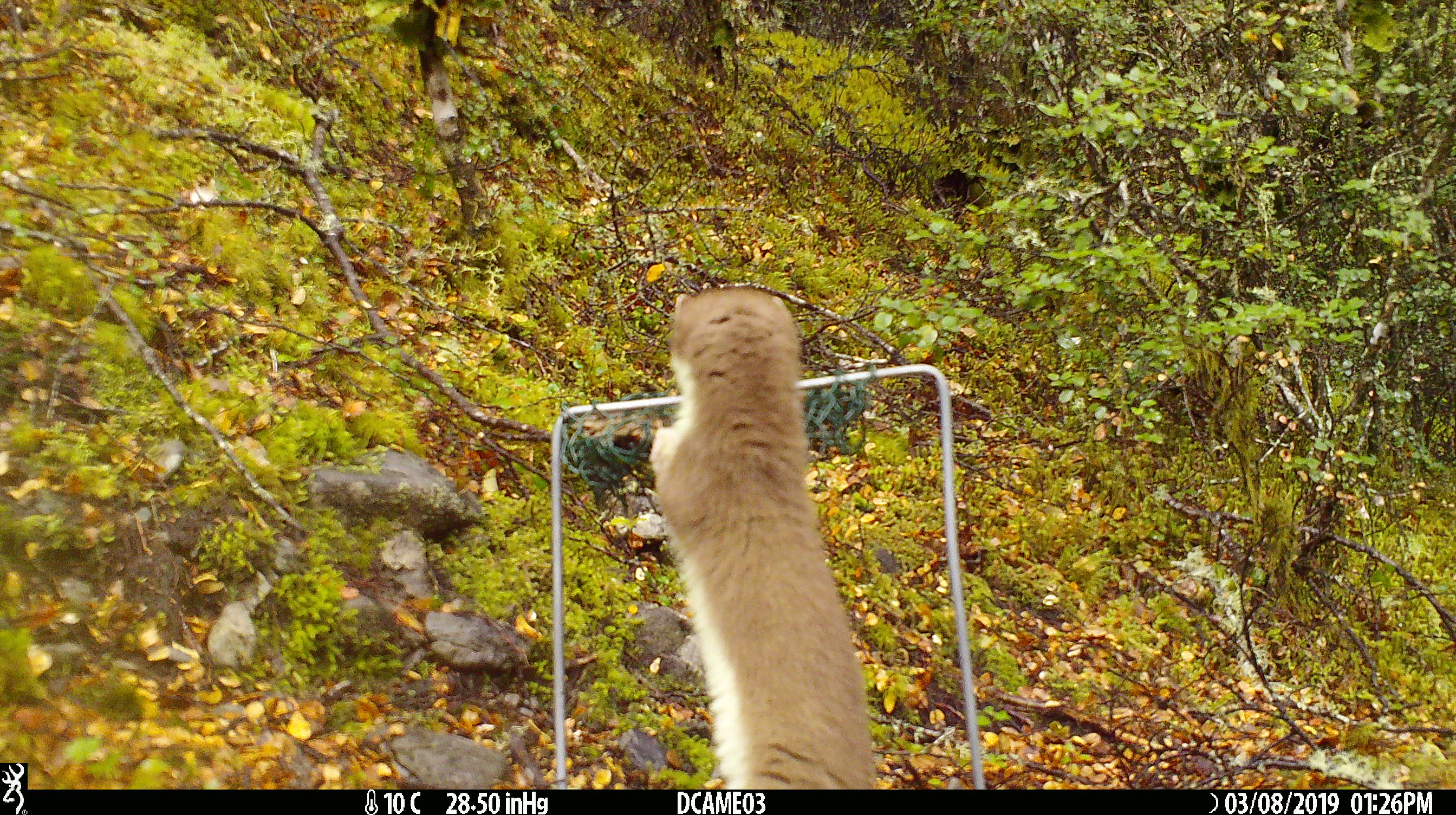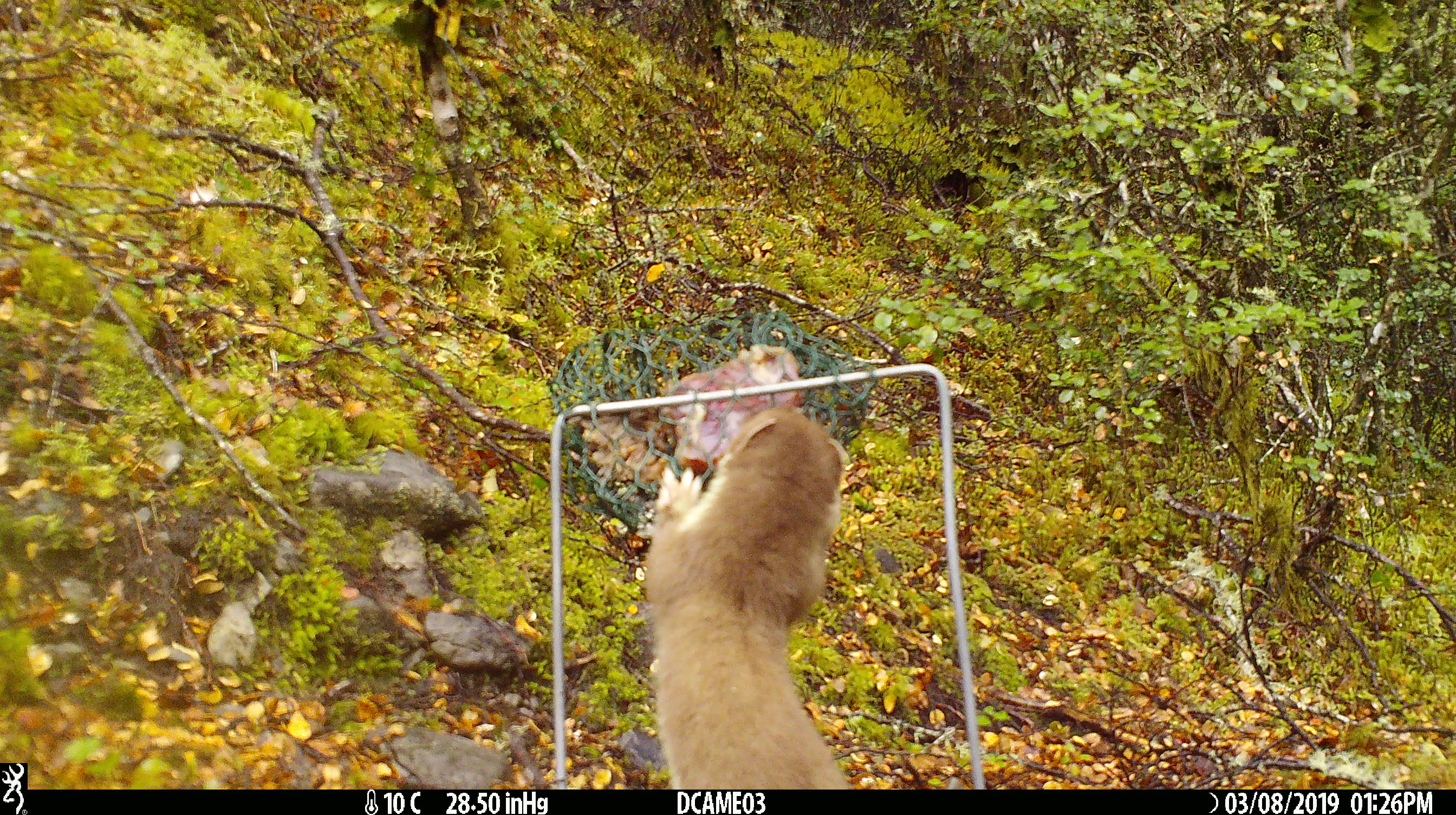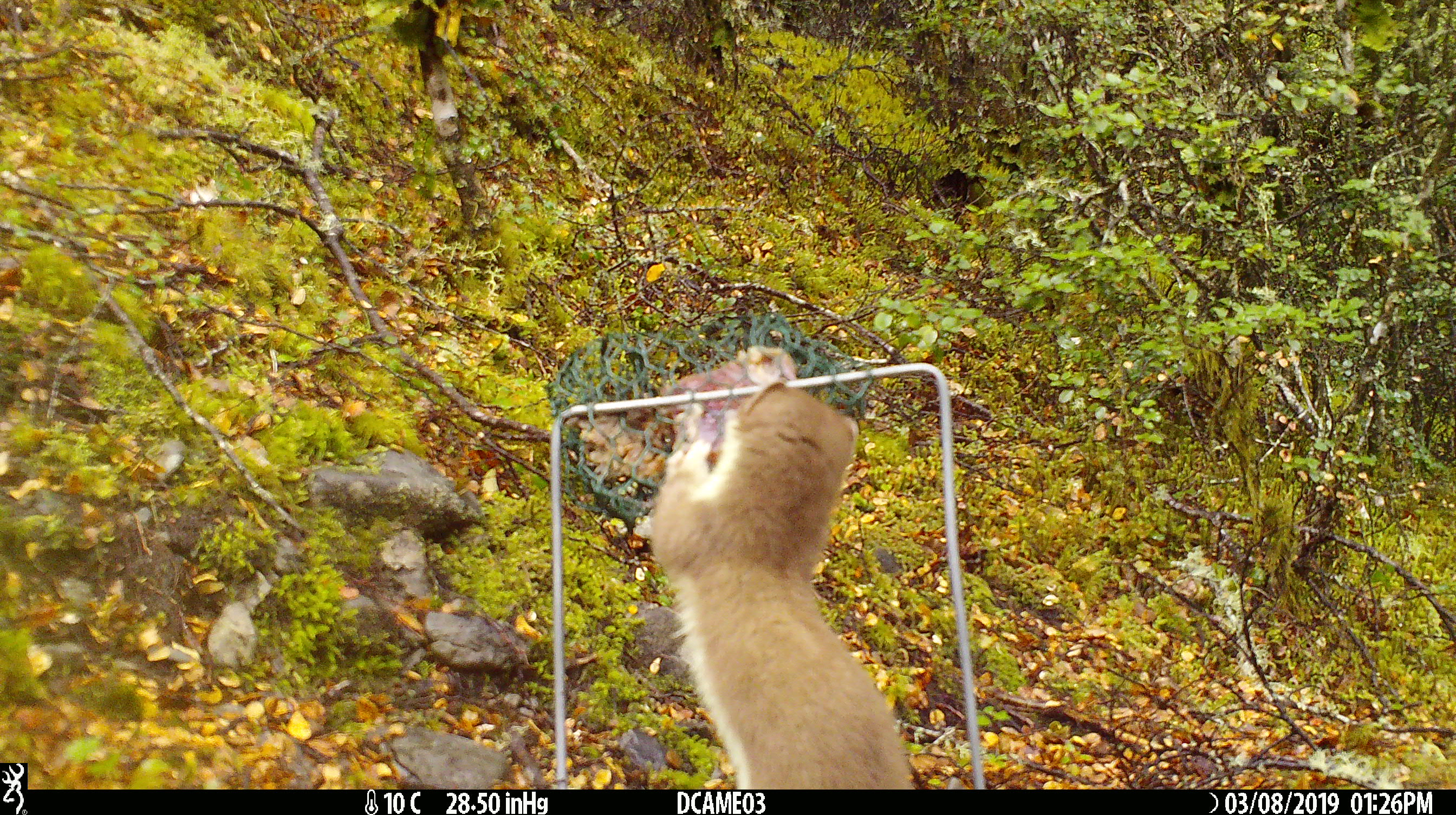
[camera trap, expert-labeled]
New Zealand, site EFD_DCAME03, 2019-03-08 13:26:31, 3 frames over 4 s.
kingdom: Animalia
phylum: Chordata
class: Mammalia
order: Carnivora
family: Mustelidae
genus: Mustela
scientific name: Mustela erminea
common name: stoat